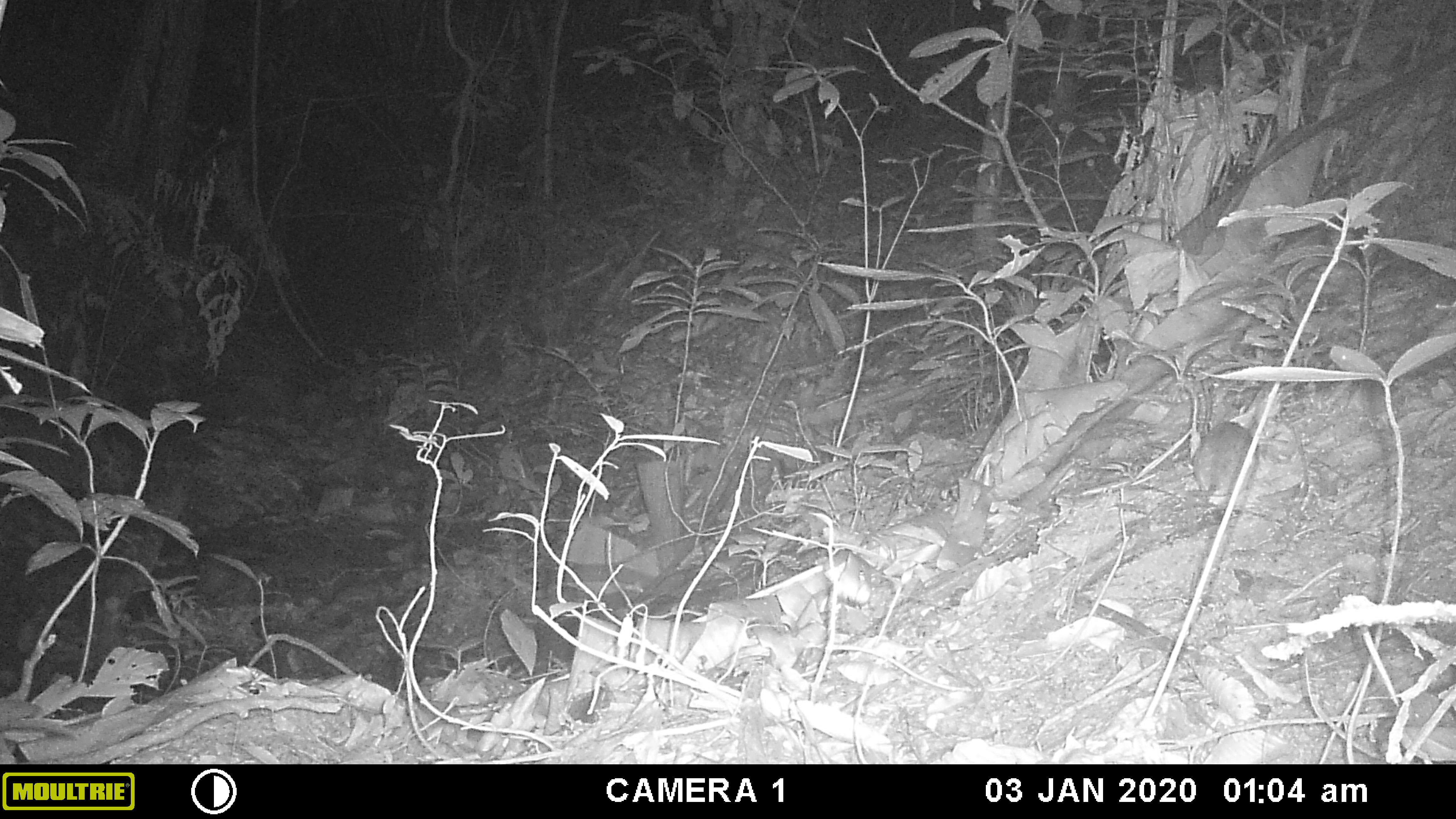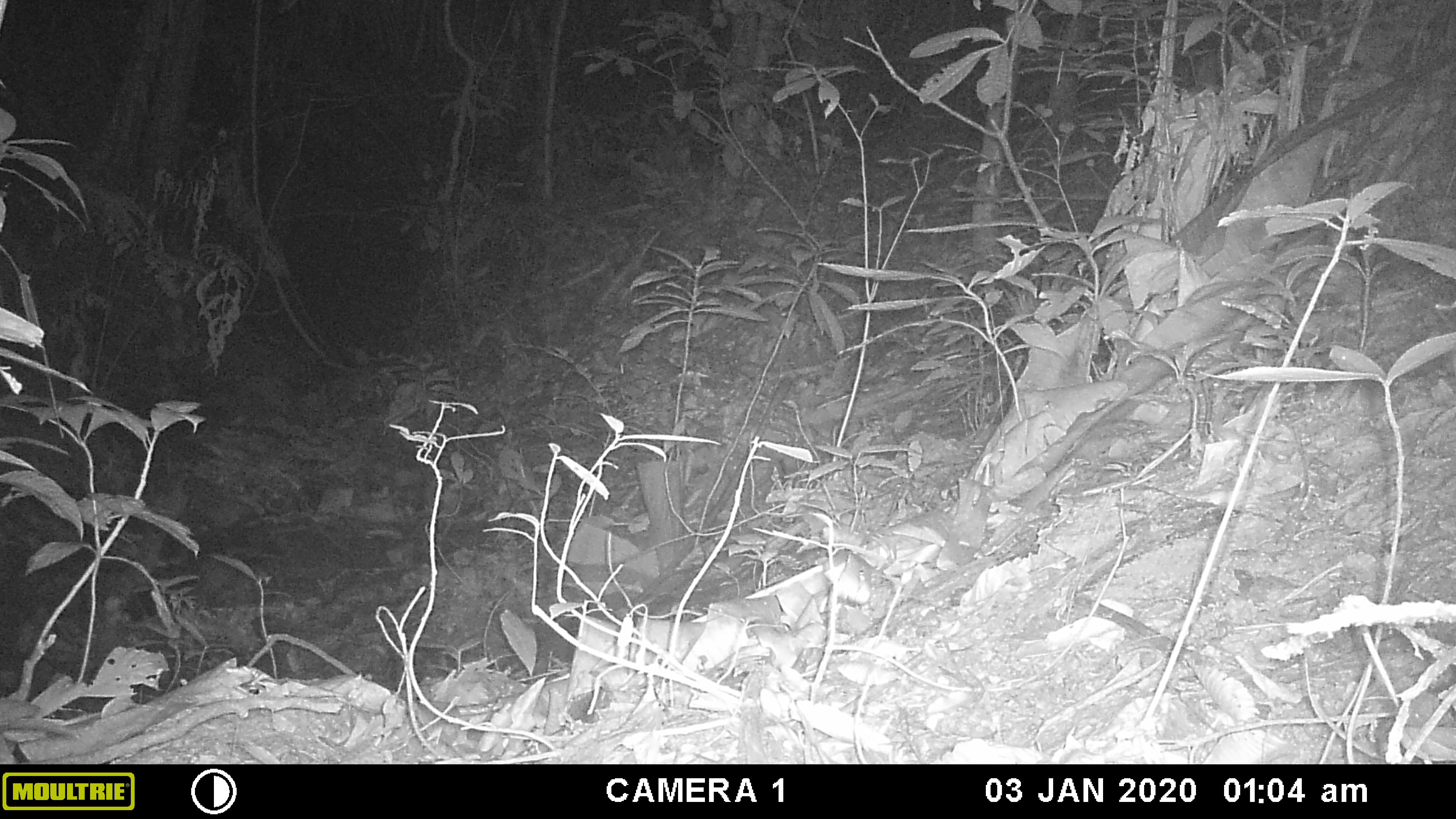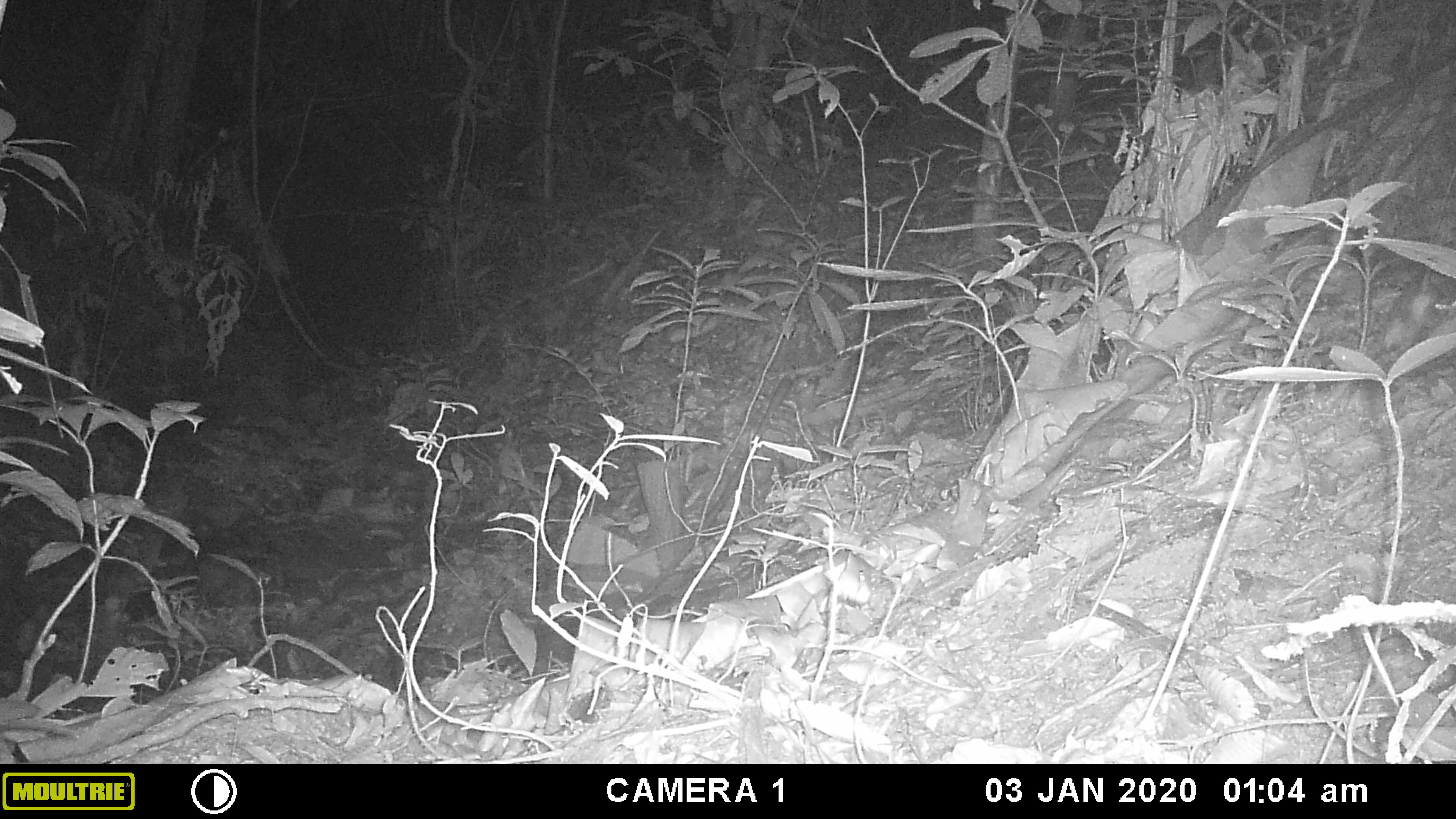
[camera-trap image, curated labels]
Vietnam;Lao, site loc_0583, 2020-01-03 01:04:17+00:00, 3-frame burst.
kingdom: Animalia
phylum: Chordata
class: Mammalia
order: Rodentia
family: Muridae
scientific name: Muridae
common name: old-world mice and rats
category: unidentified murid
Unidentified murid (old-world mice and rats) (Muridae). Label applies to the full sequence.